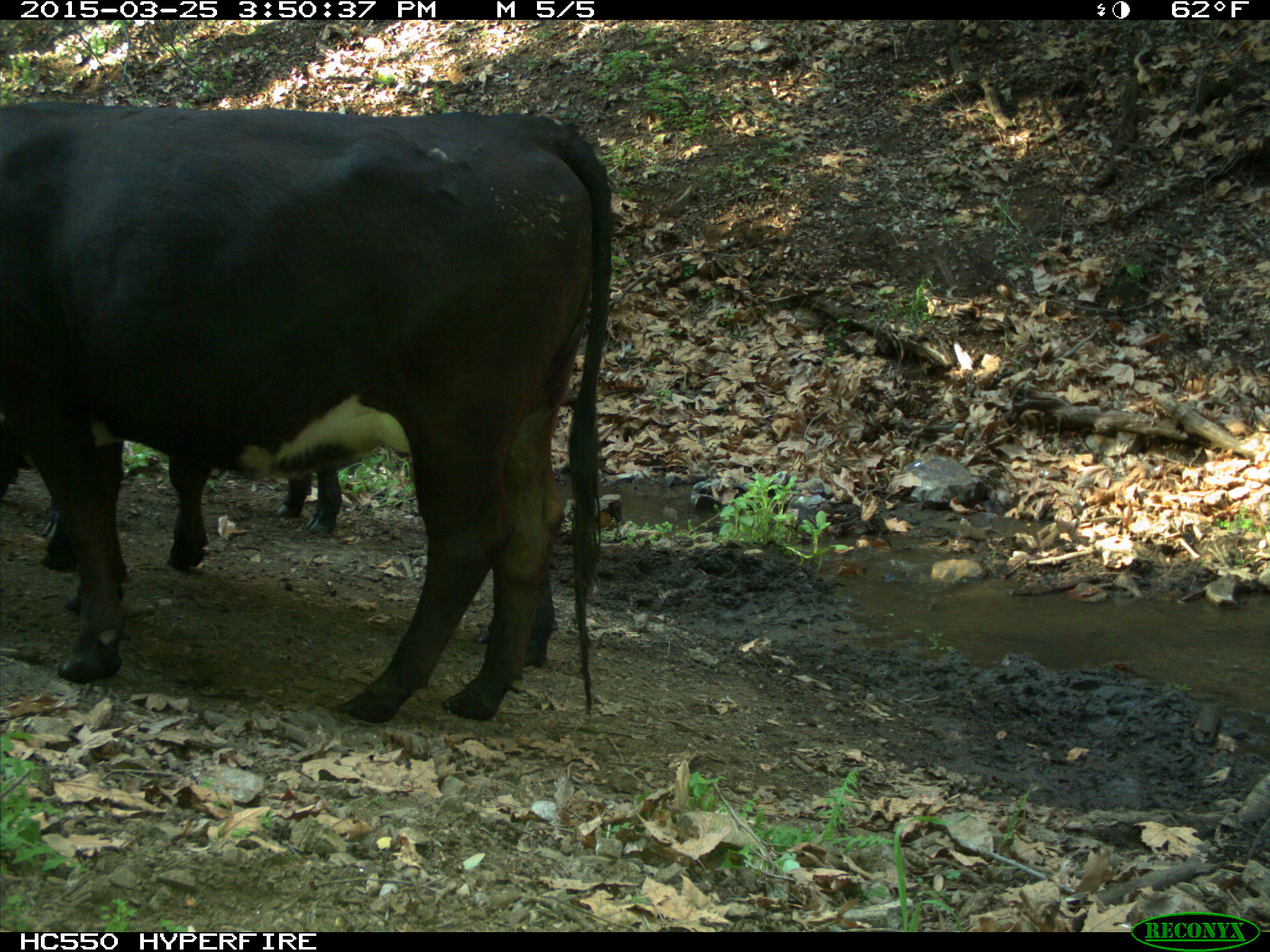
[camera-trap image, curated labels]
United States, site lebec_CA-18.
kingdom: Animalia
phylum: Chordata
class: Mammalia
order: Artiodactyla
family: Bovidae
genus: Bos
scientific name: Bos taurus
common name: domestic cow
Bos taurus (domestic cow).